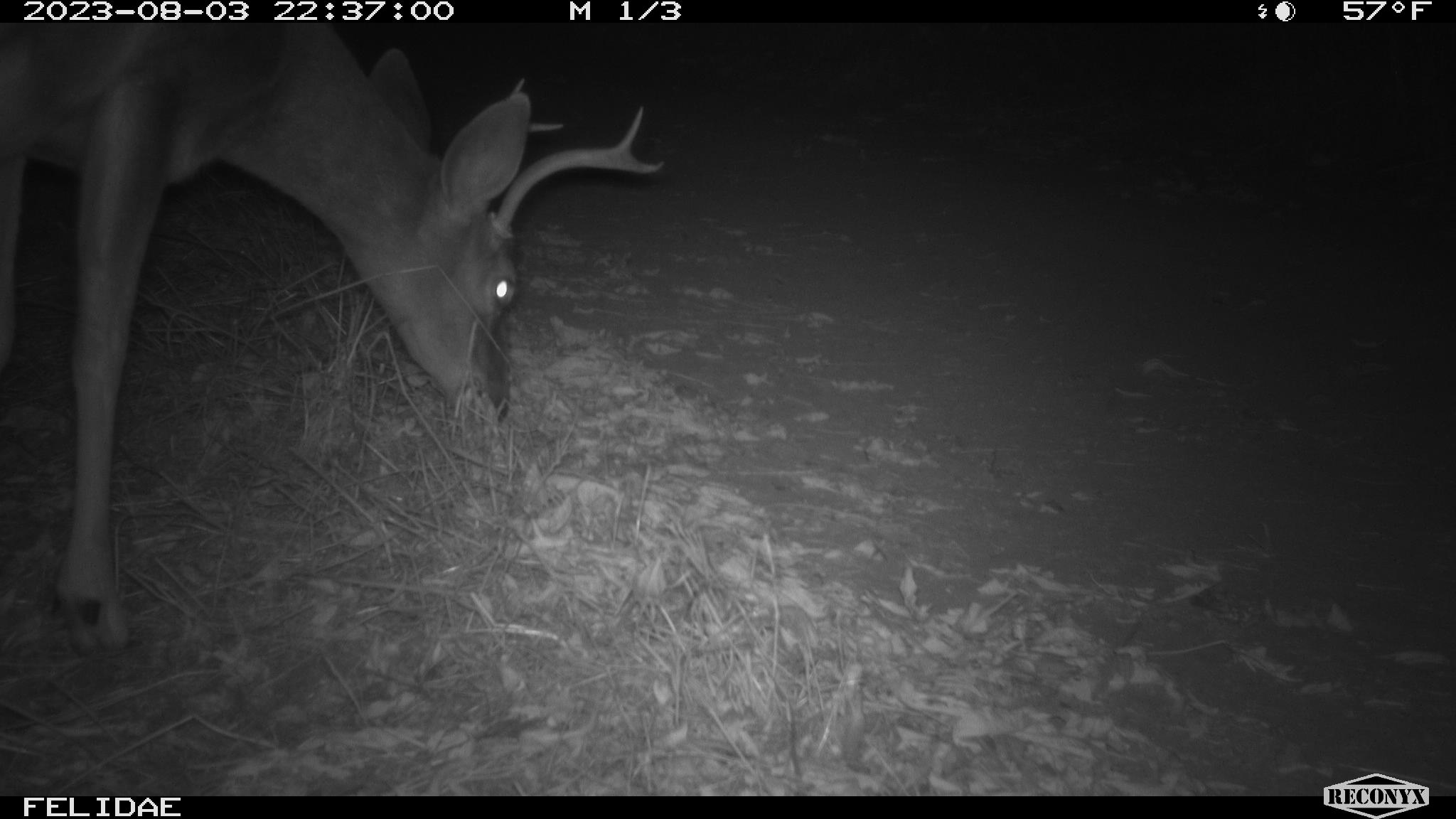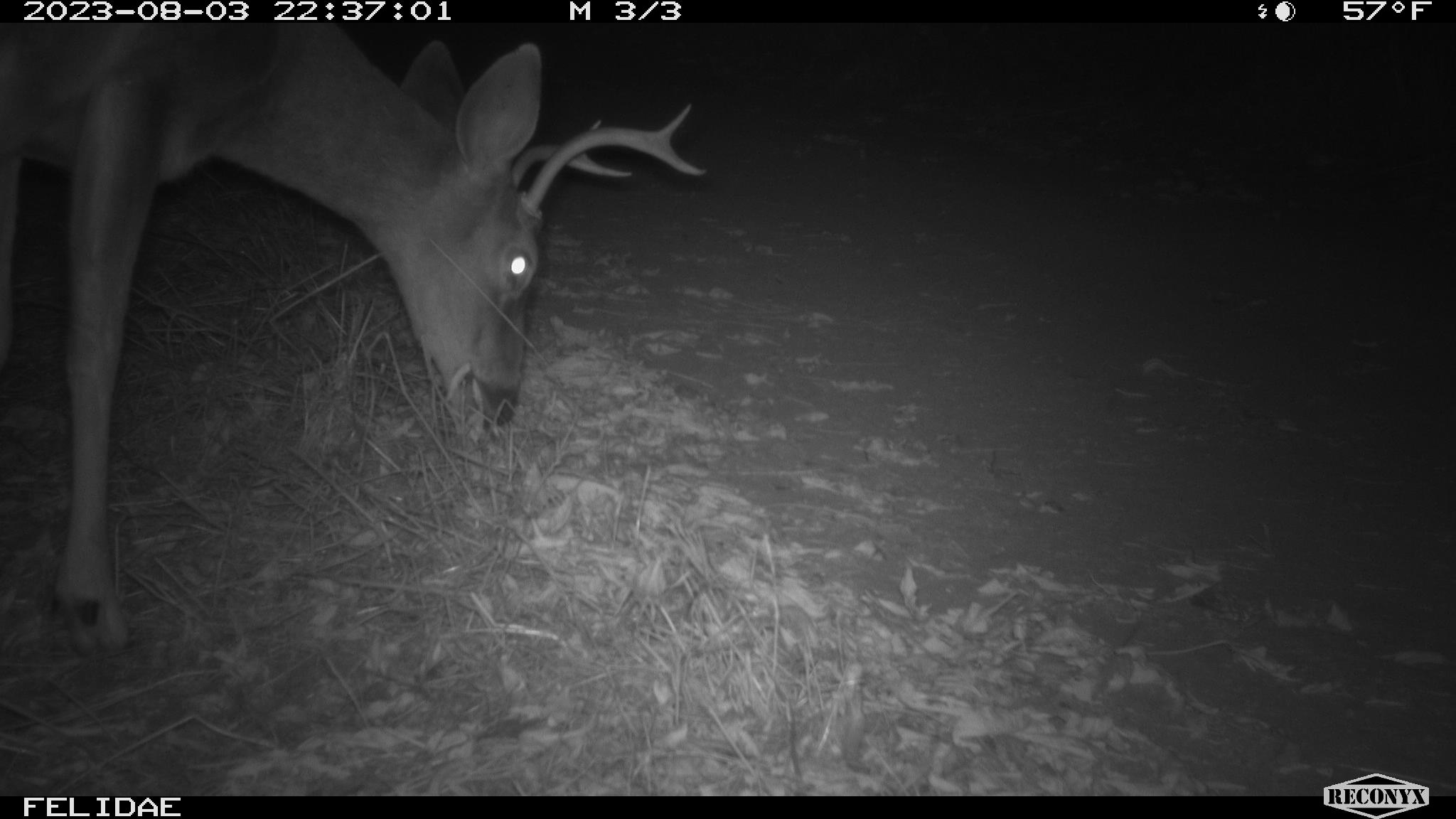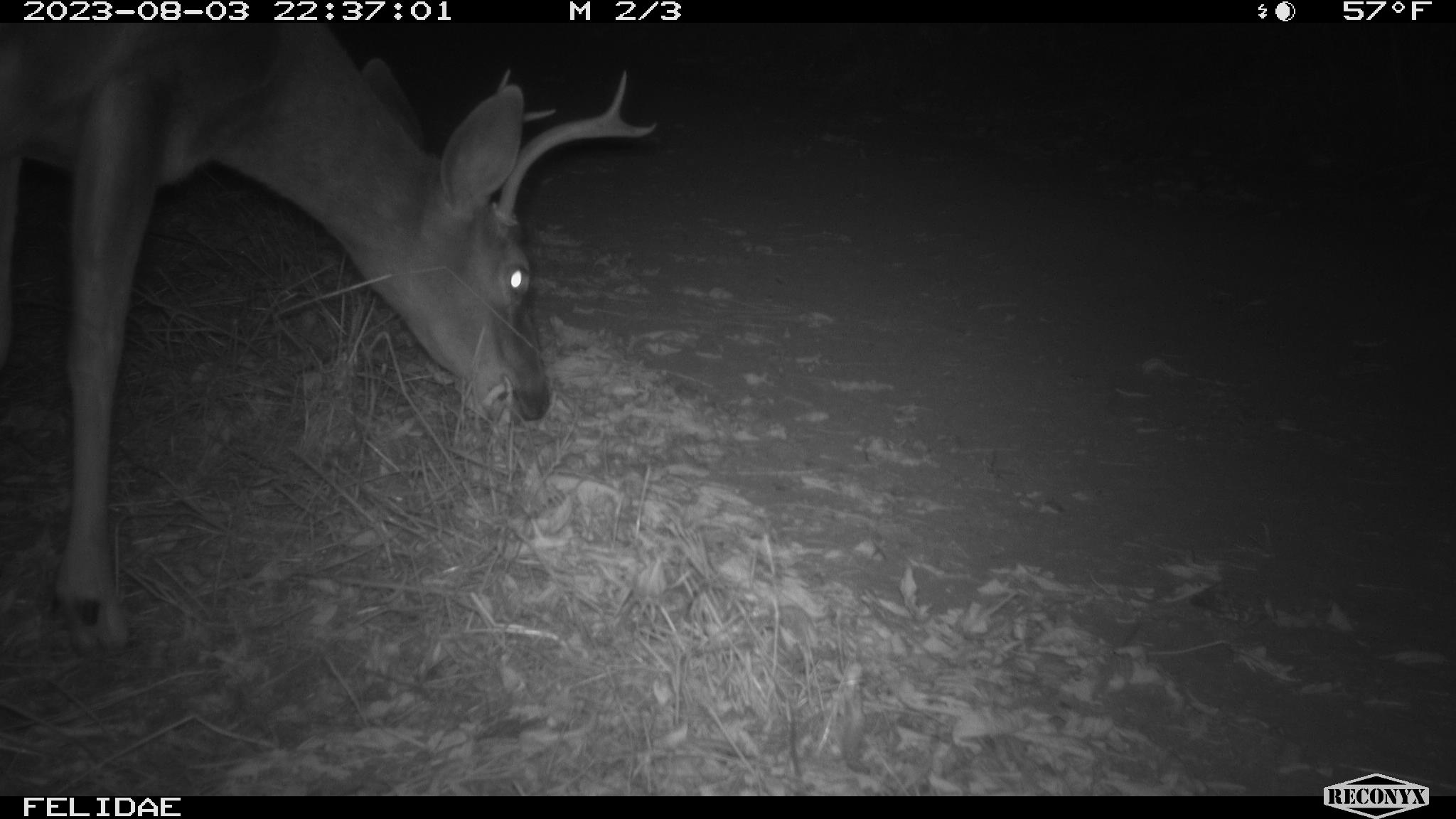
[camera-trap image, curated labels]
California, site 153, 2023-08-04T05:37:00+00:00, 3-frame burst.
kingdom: Animalia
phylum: Chordata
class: Mammalia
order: Artiodactyla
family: Cervidae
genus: Odocoileus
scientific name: Odocoileus hemionus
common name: mule deer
Mule deer (Odocoileus hemionus).